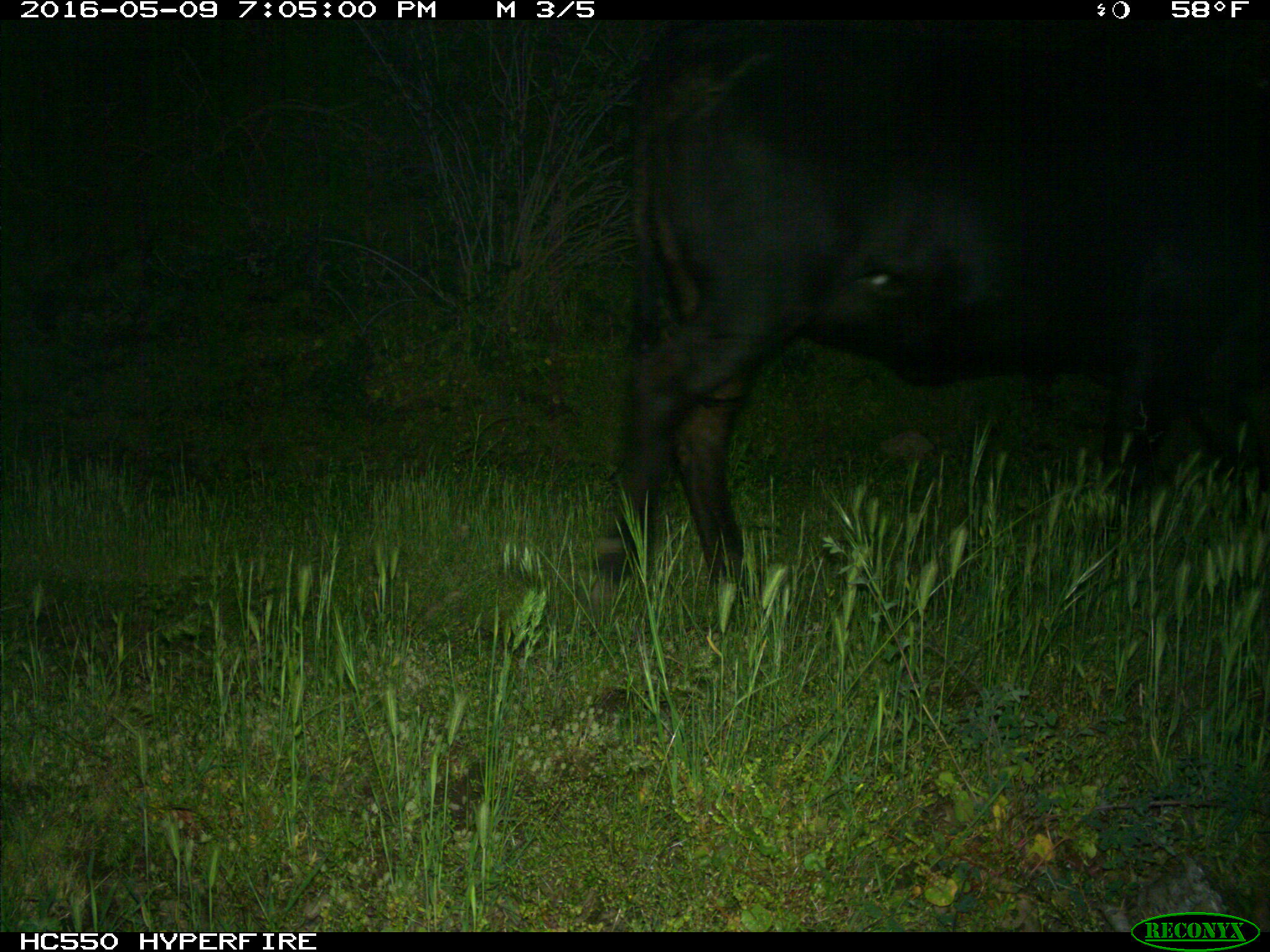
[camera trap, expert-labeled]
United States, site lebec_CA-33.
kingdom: Animalia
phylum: Chordata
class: Mammalia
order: Artiodactyla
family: Bovidae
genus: Bos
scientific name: Bos taurus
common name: domestic cow